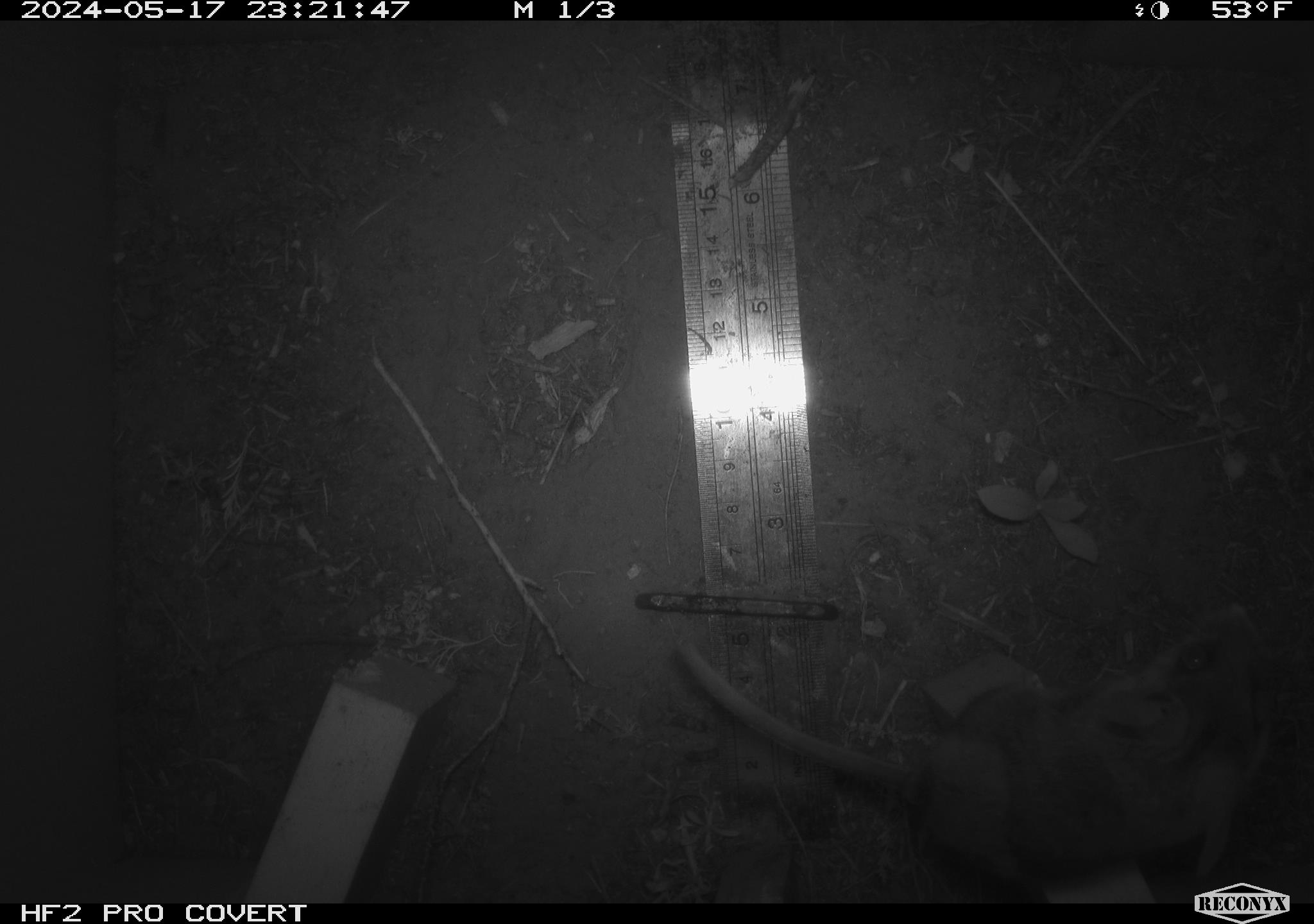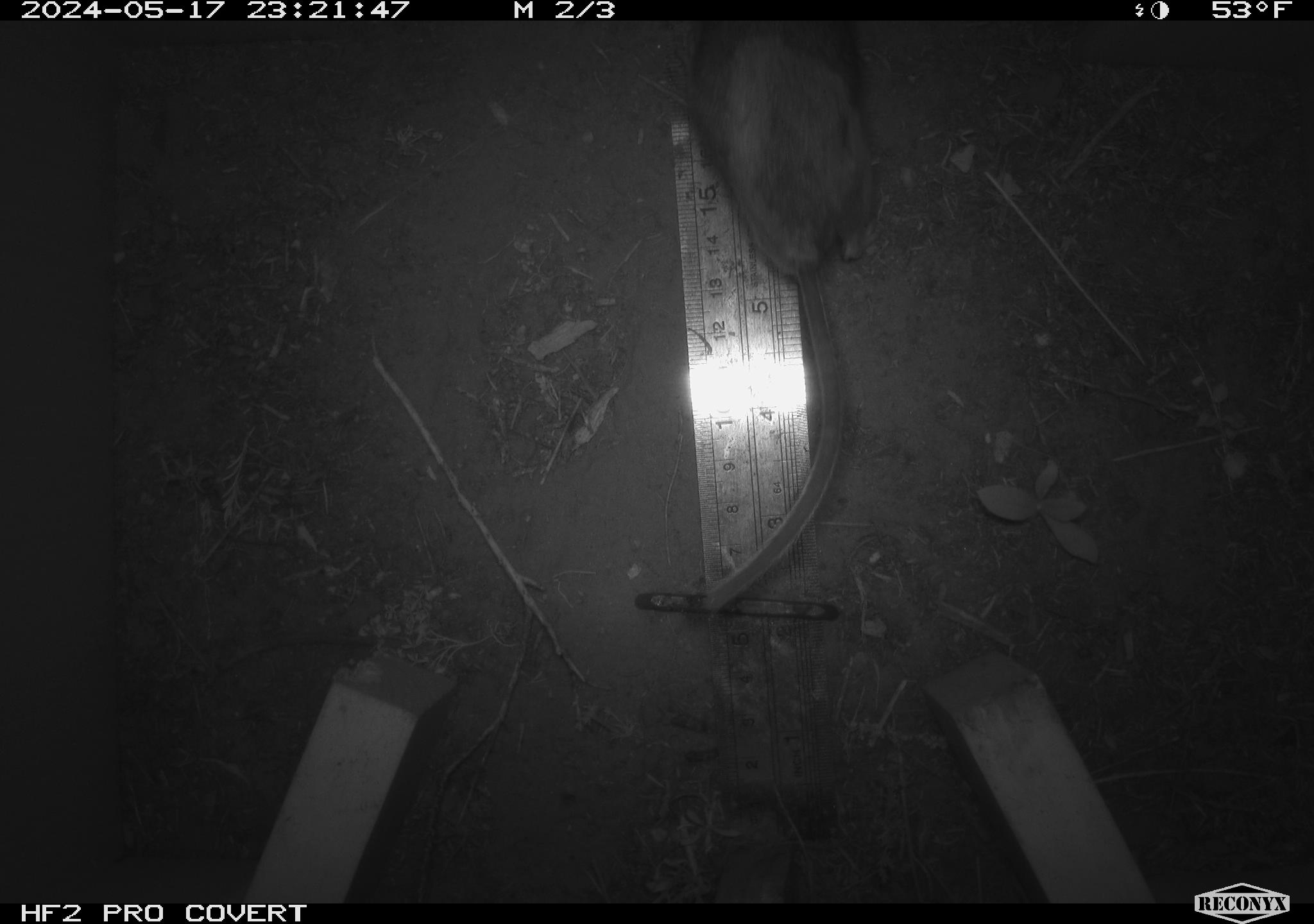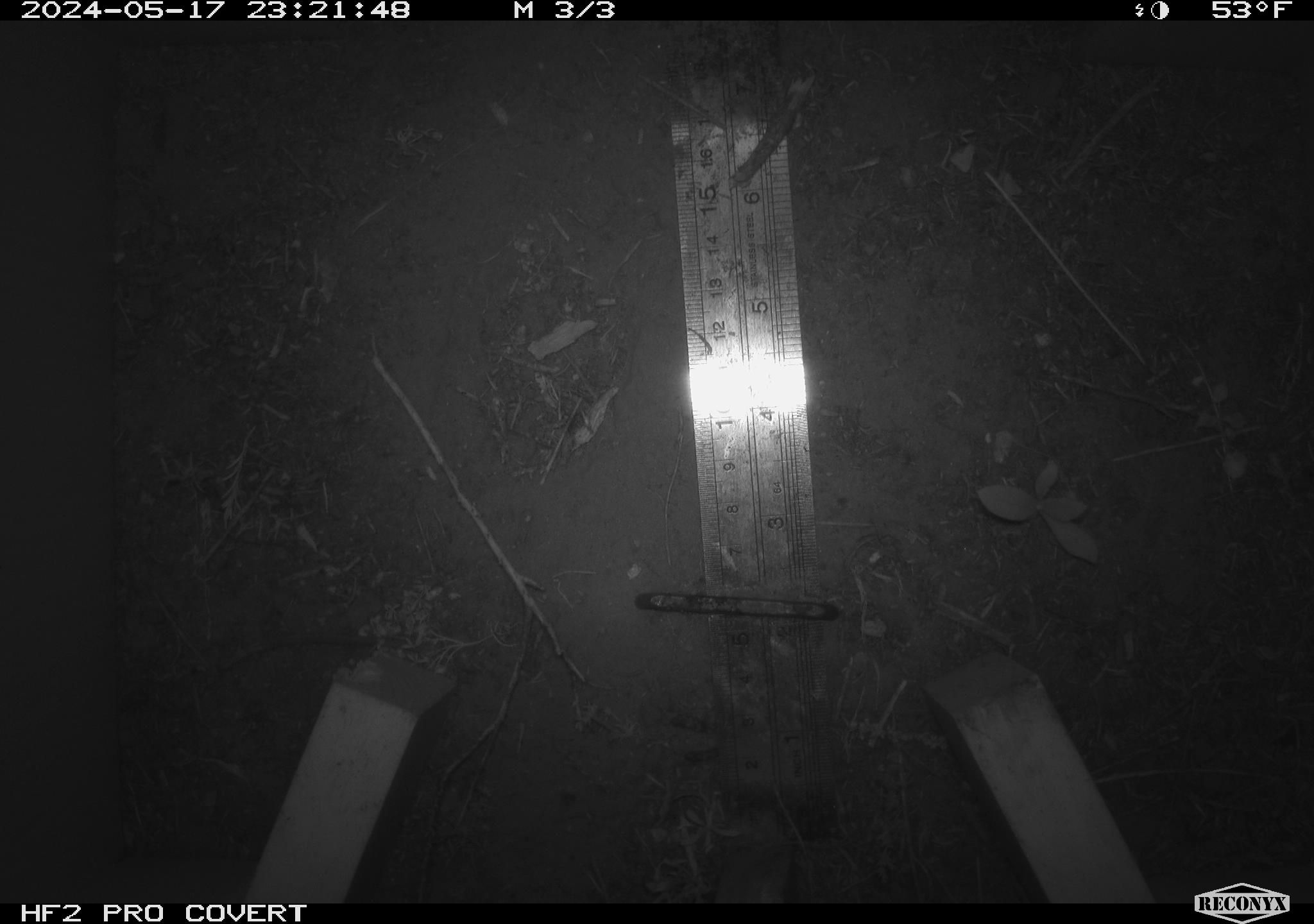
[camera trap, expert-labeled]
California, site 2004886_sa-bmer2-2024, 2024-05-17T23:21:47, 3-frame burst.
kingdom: Animalia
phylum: Chordata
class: Mammalia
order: Rodentia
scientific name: Rodentia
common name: mouse species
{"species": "mouse species (Rodentia)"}